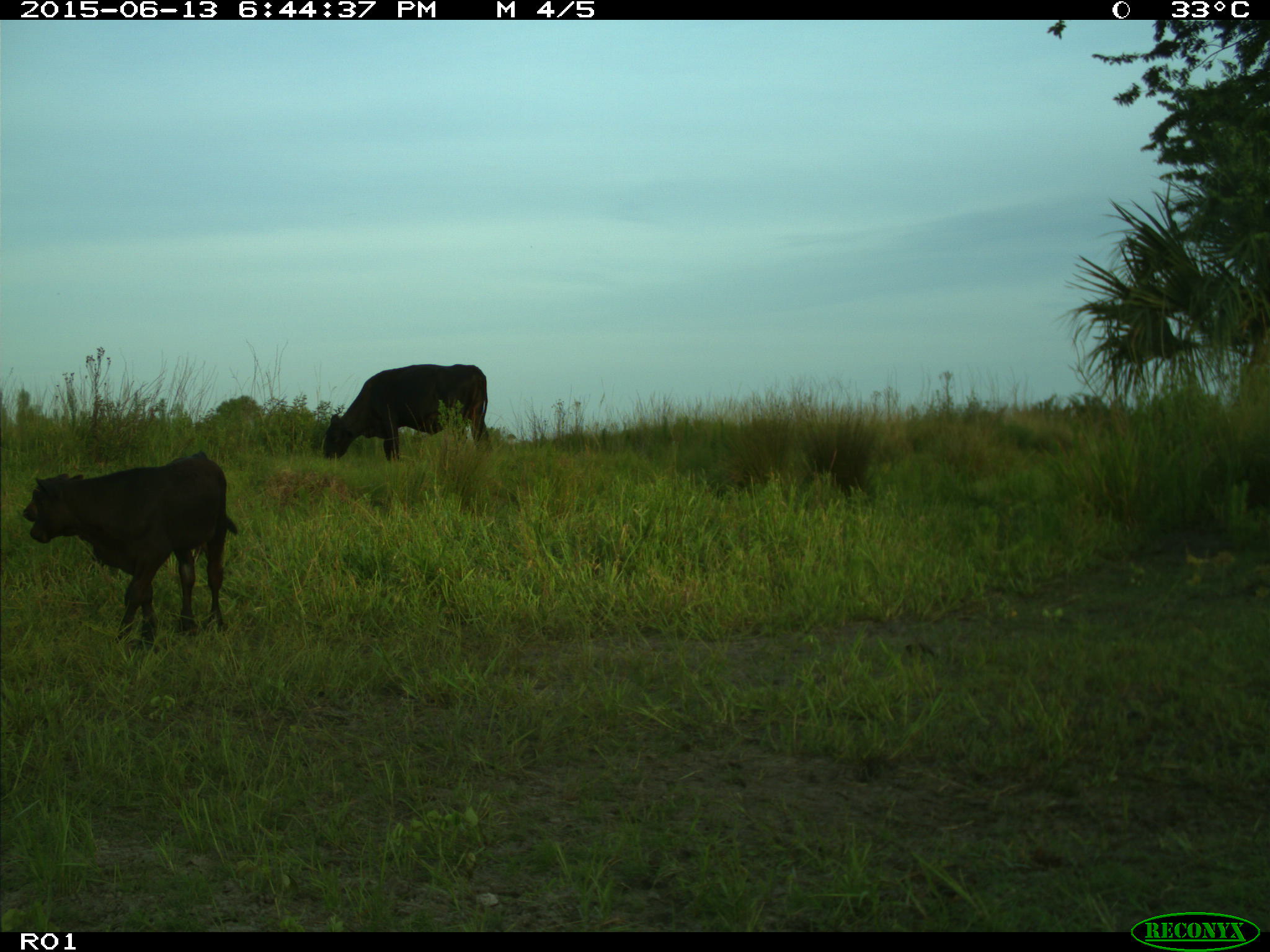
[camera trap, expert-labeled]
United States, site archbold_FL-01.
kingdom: Animalia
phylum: Chordata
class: Mammalia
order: Artiodactyla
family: Bovidae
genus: Bos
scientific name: Bos taurus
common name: domestic cow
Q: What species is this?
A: Bos taurus (domestic cow).